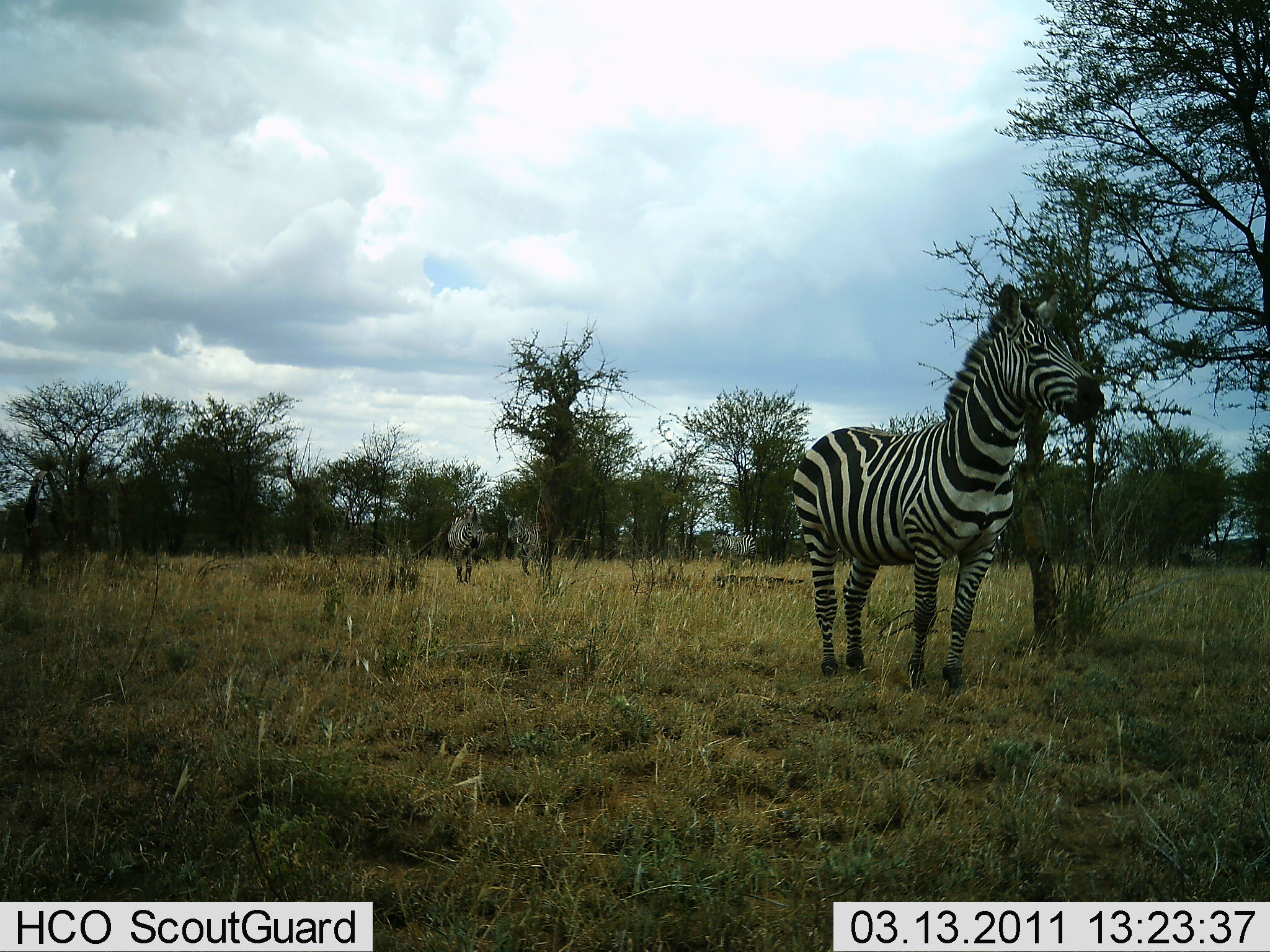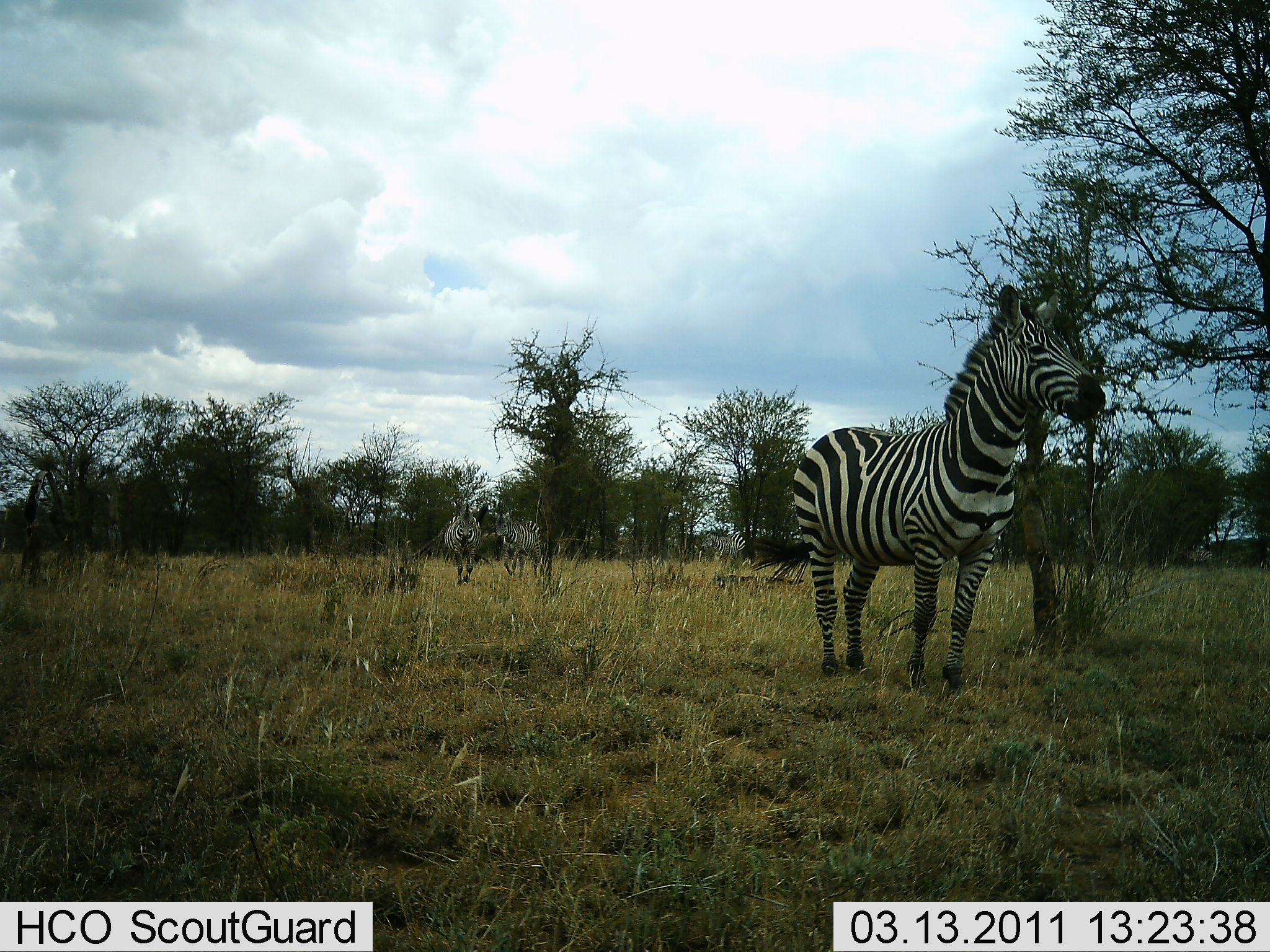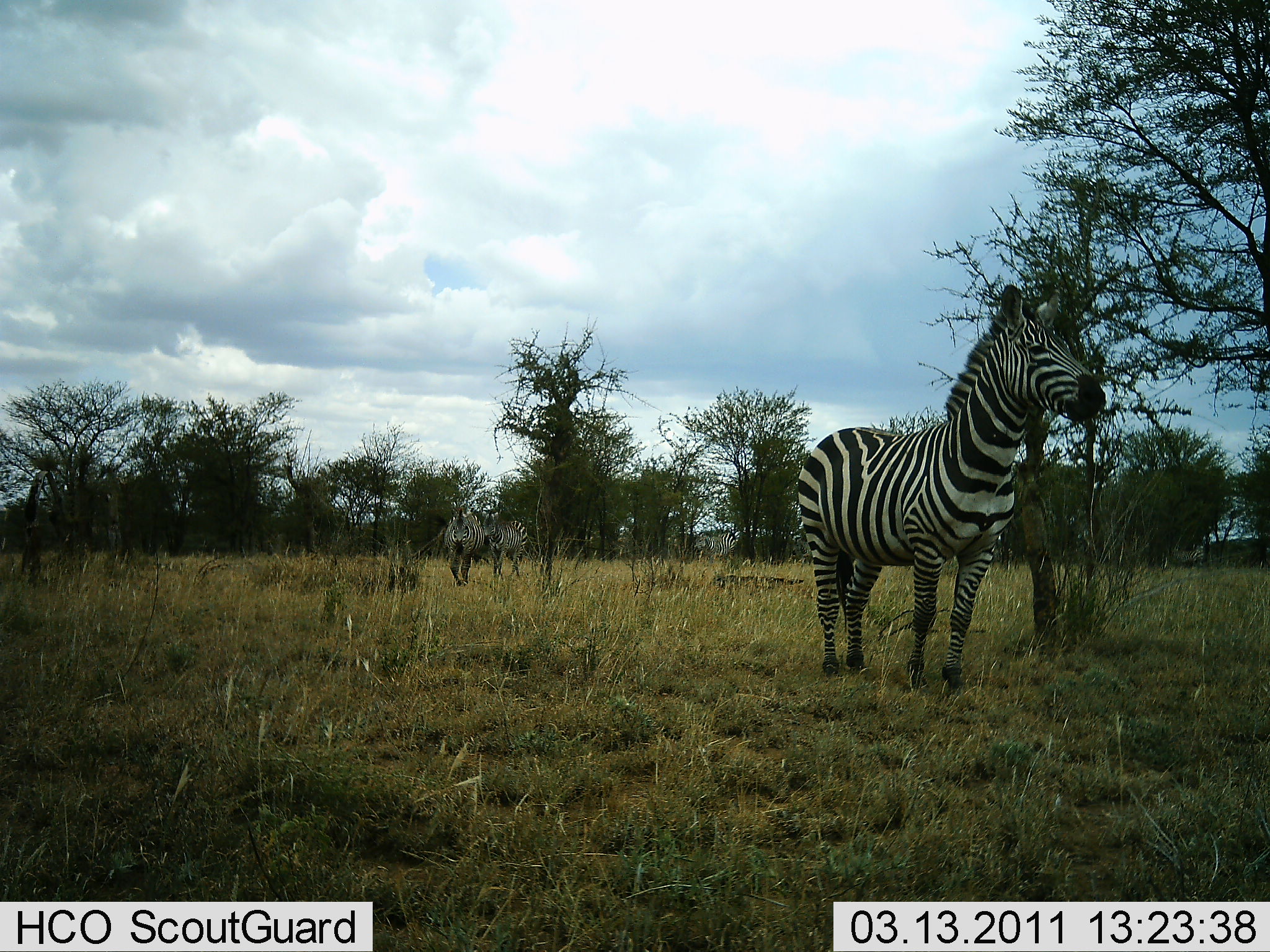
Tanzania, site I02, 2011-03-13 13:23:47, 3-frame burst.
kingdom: Animalia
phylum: Chordata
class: Mammalia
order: Perissodactyla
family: Equidae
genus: Equus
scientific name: Equus quagga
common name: plains zebra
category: zebra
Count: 4.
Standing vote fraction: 73%.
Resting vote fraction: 0%.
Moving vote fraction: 82%.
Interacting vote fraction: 0%.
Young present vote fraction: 0%.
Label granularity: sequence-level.